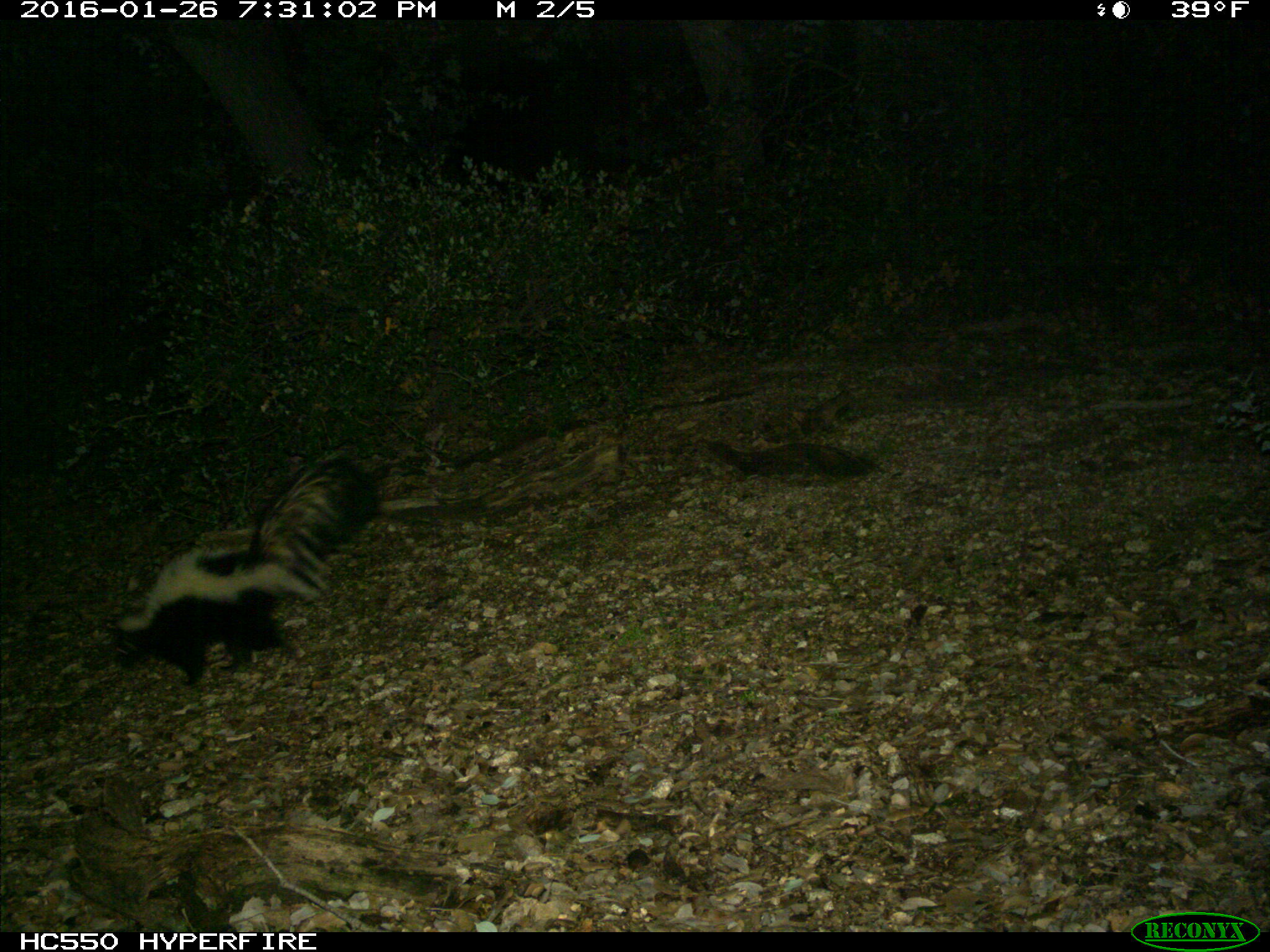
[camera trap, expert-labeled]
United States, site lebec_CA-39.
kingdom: Animalia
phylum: Chordata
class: Mammalia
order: Carnivora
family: Mephitidae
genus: Mephitis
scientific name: Mephitis mephitis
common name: striped skunk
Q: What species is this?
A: Mephitis mephitis (striped skunk).